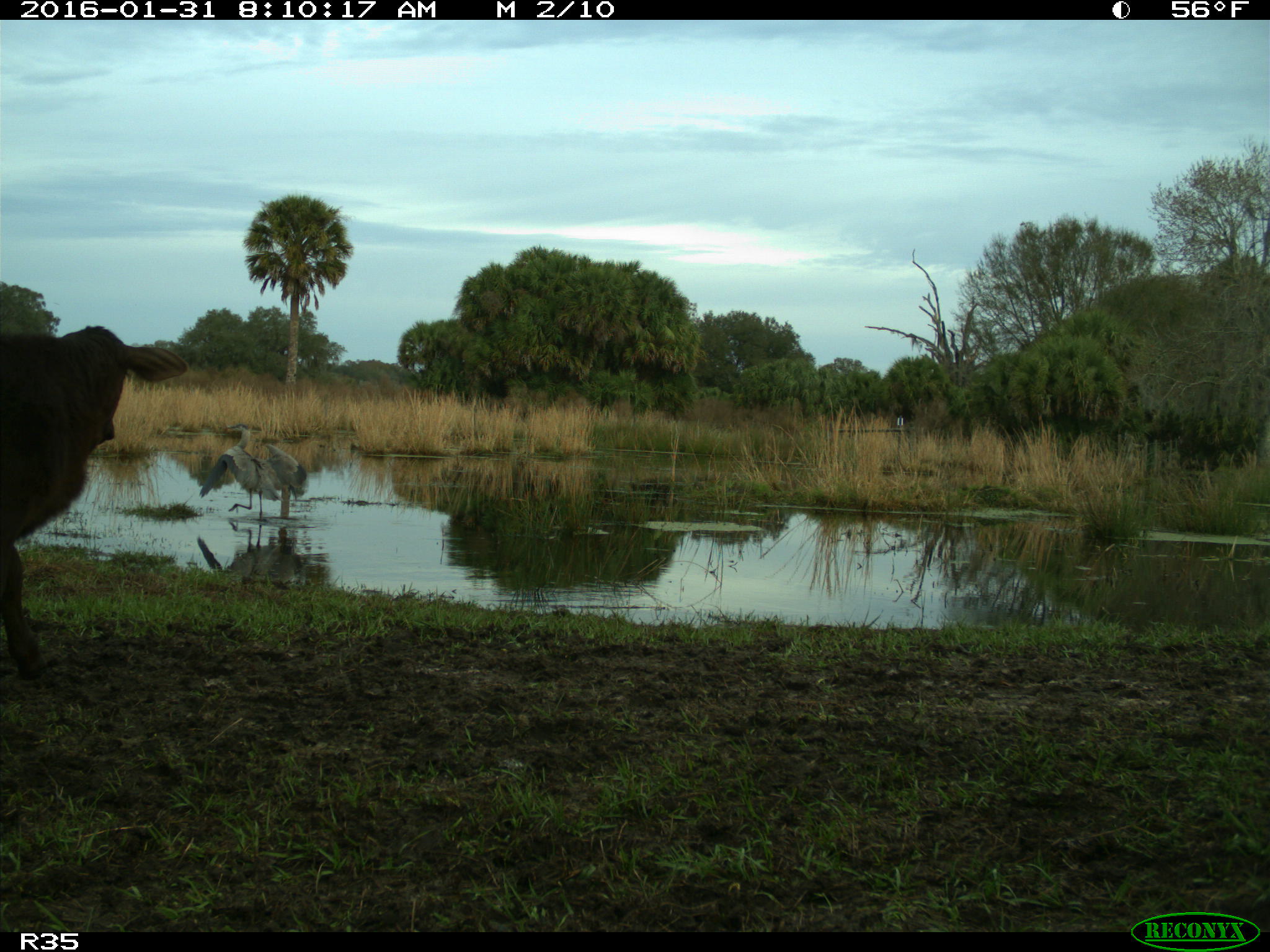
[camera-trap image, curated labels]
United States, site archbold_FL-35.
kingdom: Animalia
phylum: Chordata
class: Mammalia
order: Artiodactyla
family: Bovidae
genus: Bos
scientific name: Bos taurus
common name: domestic cow